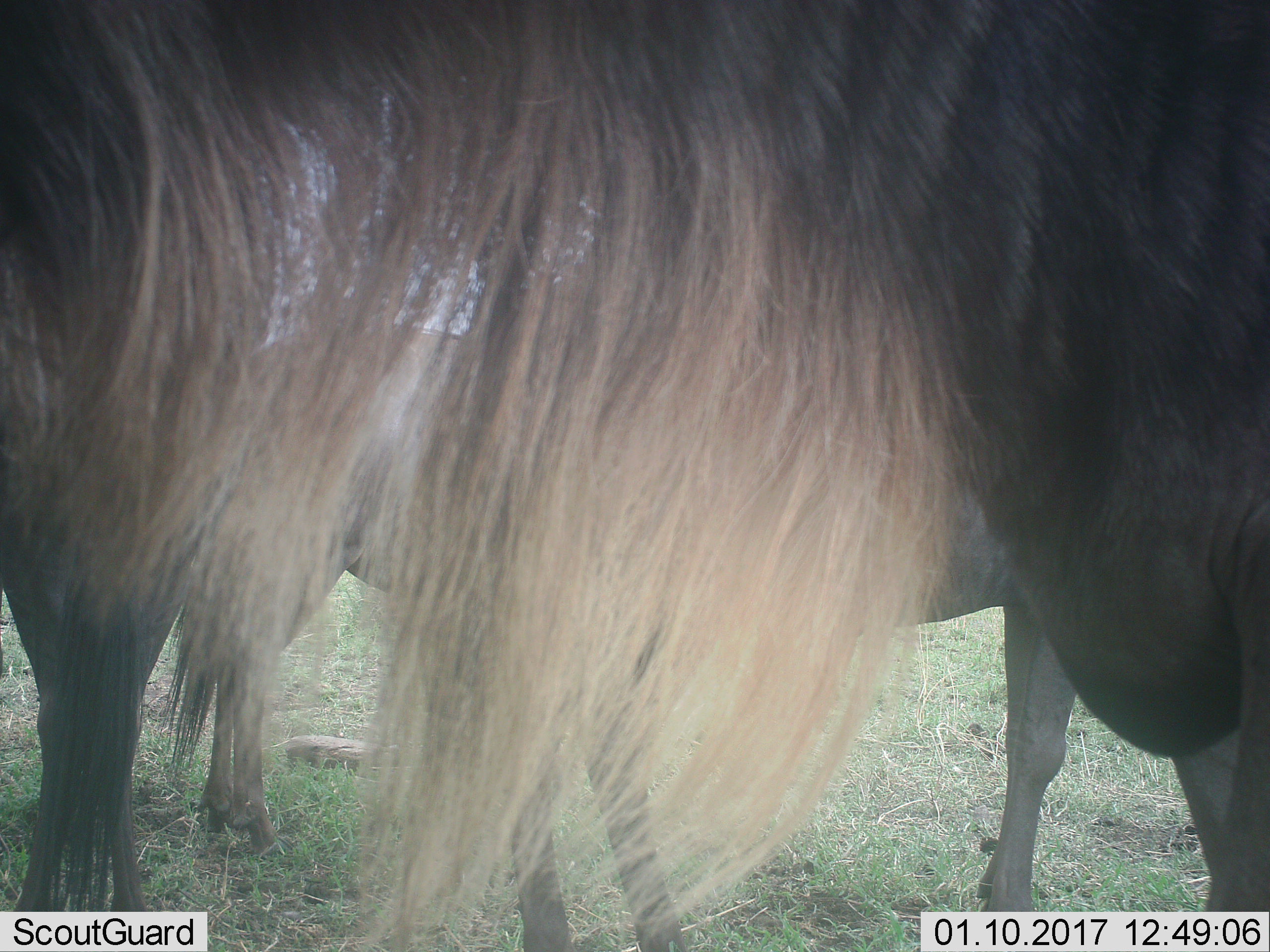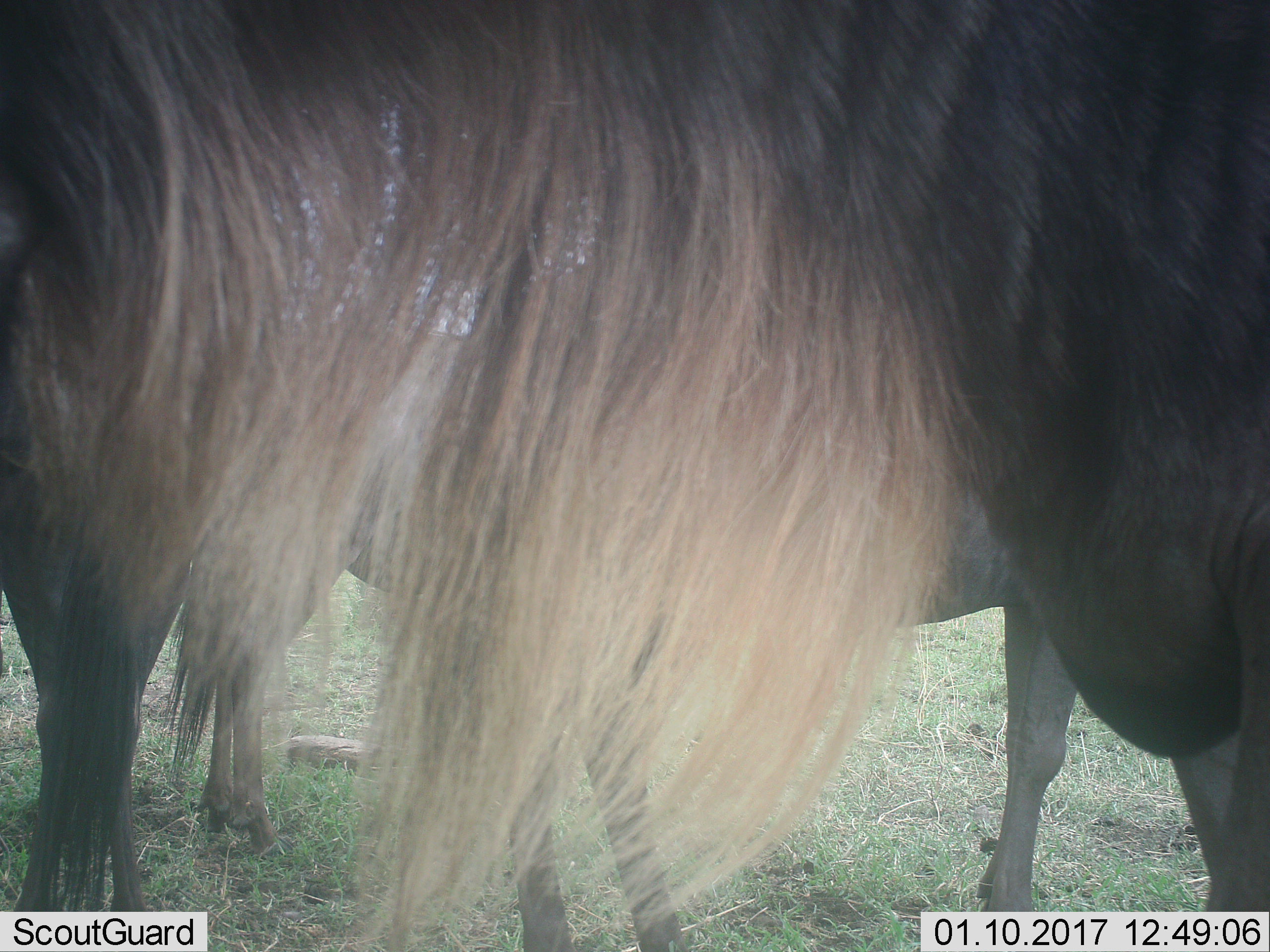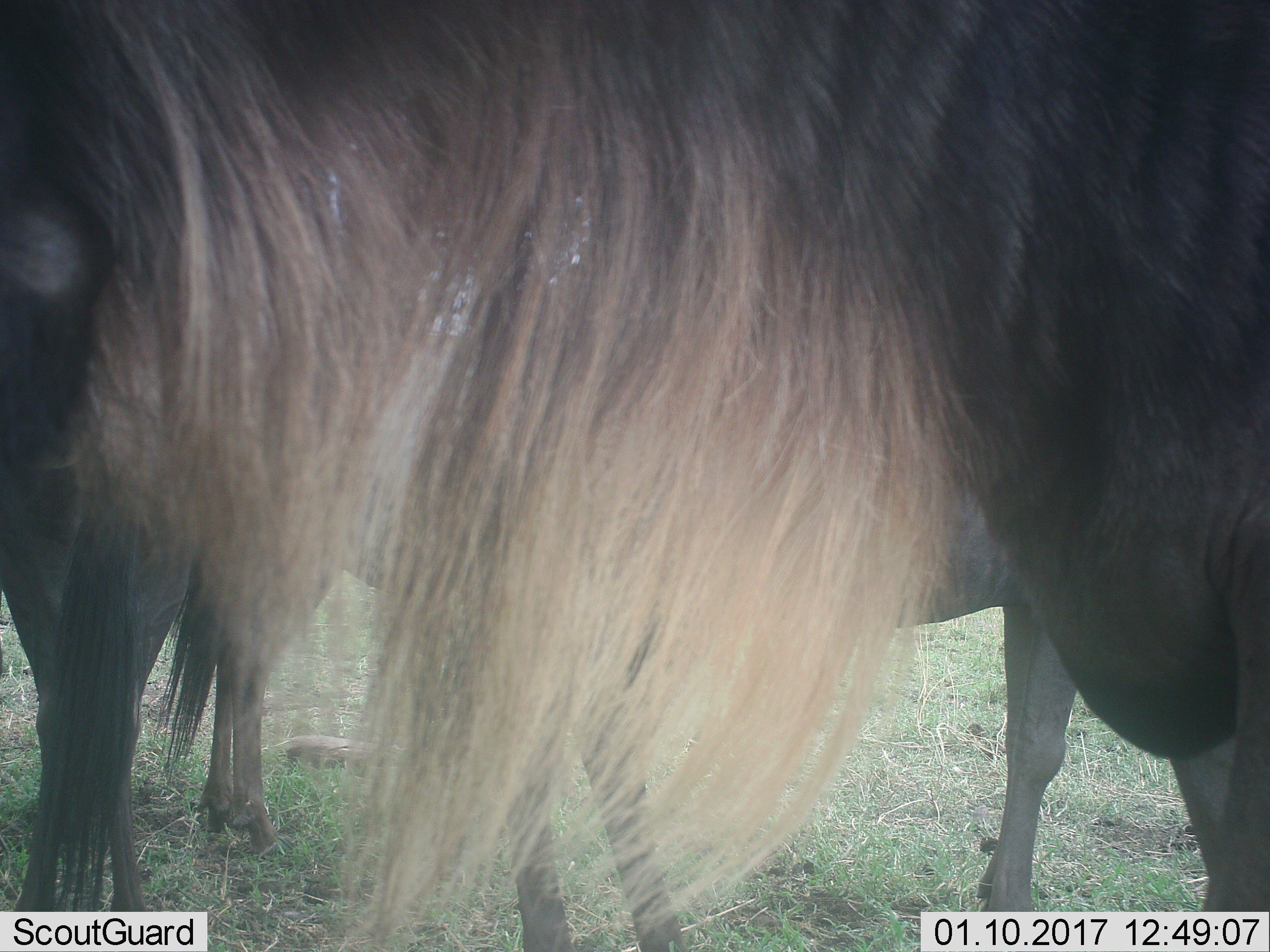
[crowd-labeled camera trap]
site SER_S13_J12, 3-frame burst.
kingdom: Animalia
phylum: Chordata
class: Mammalia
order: Artiodactyla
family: Bovidae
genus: Connochaetes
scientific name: Connochaetes taurinus taurinus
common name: blue wildebeest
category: wildebeestblue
Wildebeestblue (blue wildebeest) (Connochaetes taurinus taurinus), count 3. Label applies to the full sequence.